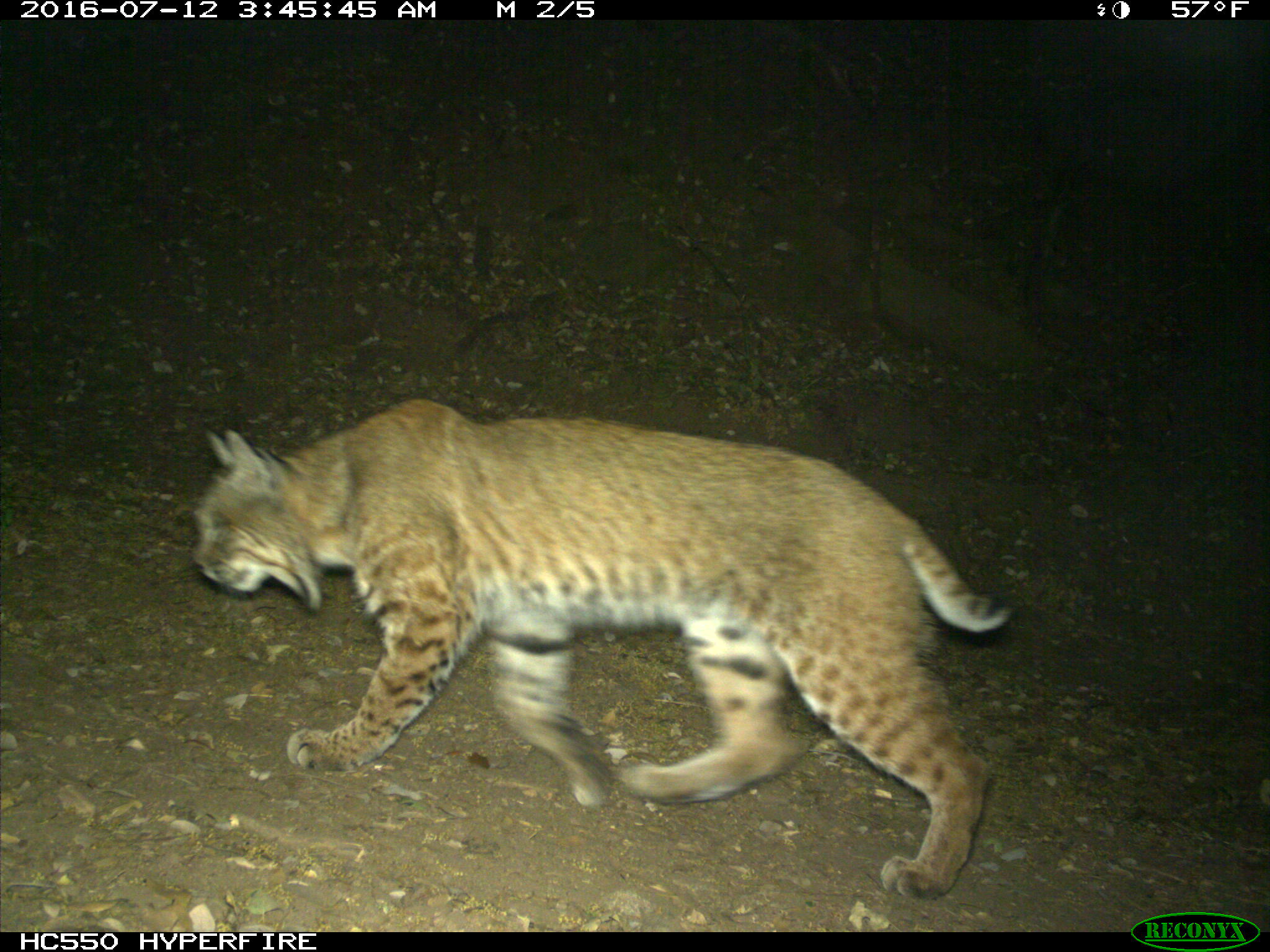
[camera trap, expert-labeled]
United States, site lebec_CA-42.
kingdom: Animalia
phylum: Chordata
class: Mammalia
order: Carnivora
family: Felidae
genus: Lynx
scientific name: Lynx rufus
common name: bobcat